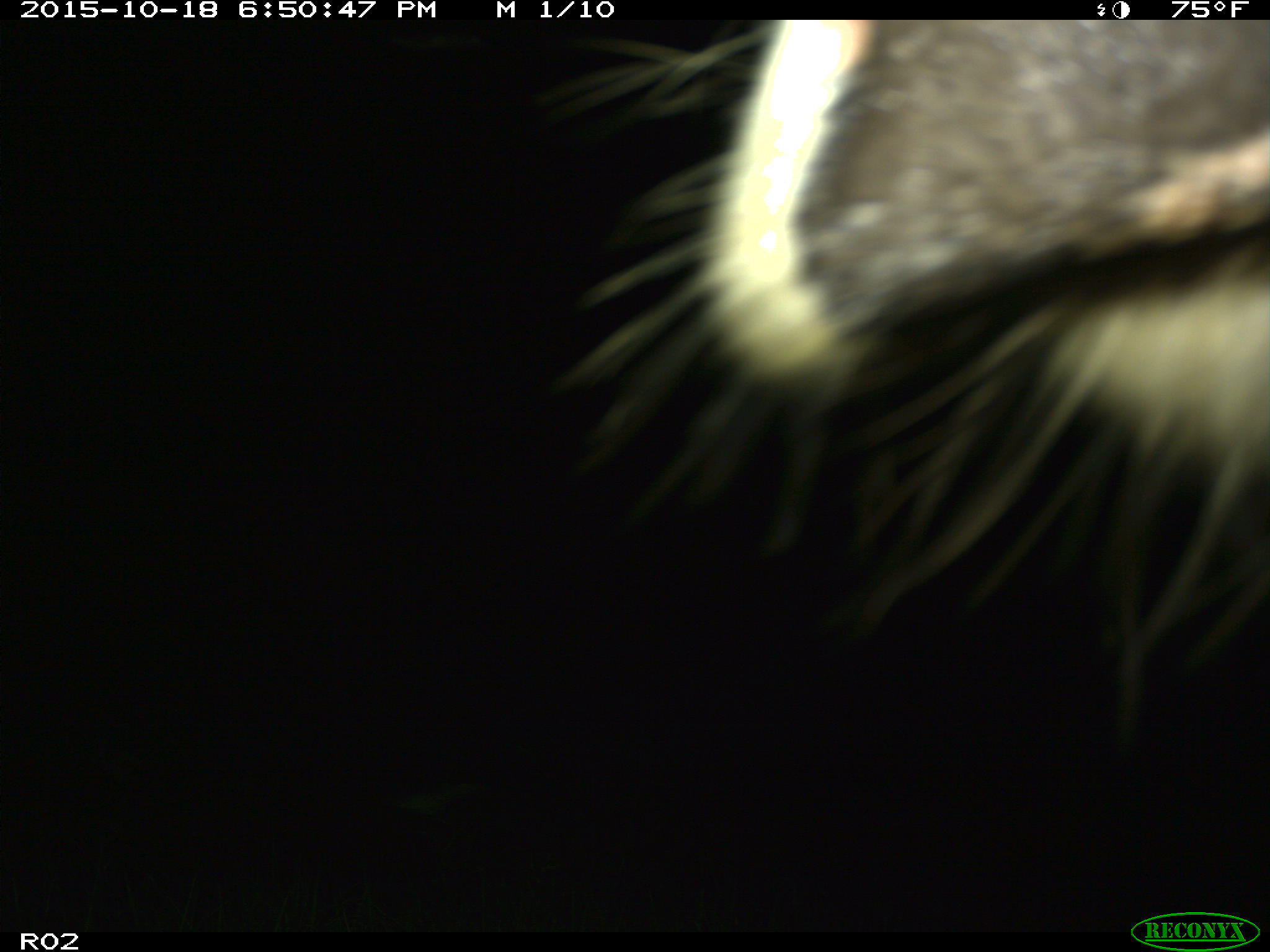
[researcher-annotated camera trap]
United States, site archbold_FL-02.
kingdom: Animalia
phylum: Chordata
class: Mammalia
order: Artiodactyla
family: Bovidae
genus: Bos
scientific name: Bos taurus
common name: domestic cow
Bos taurus (domestic cow).